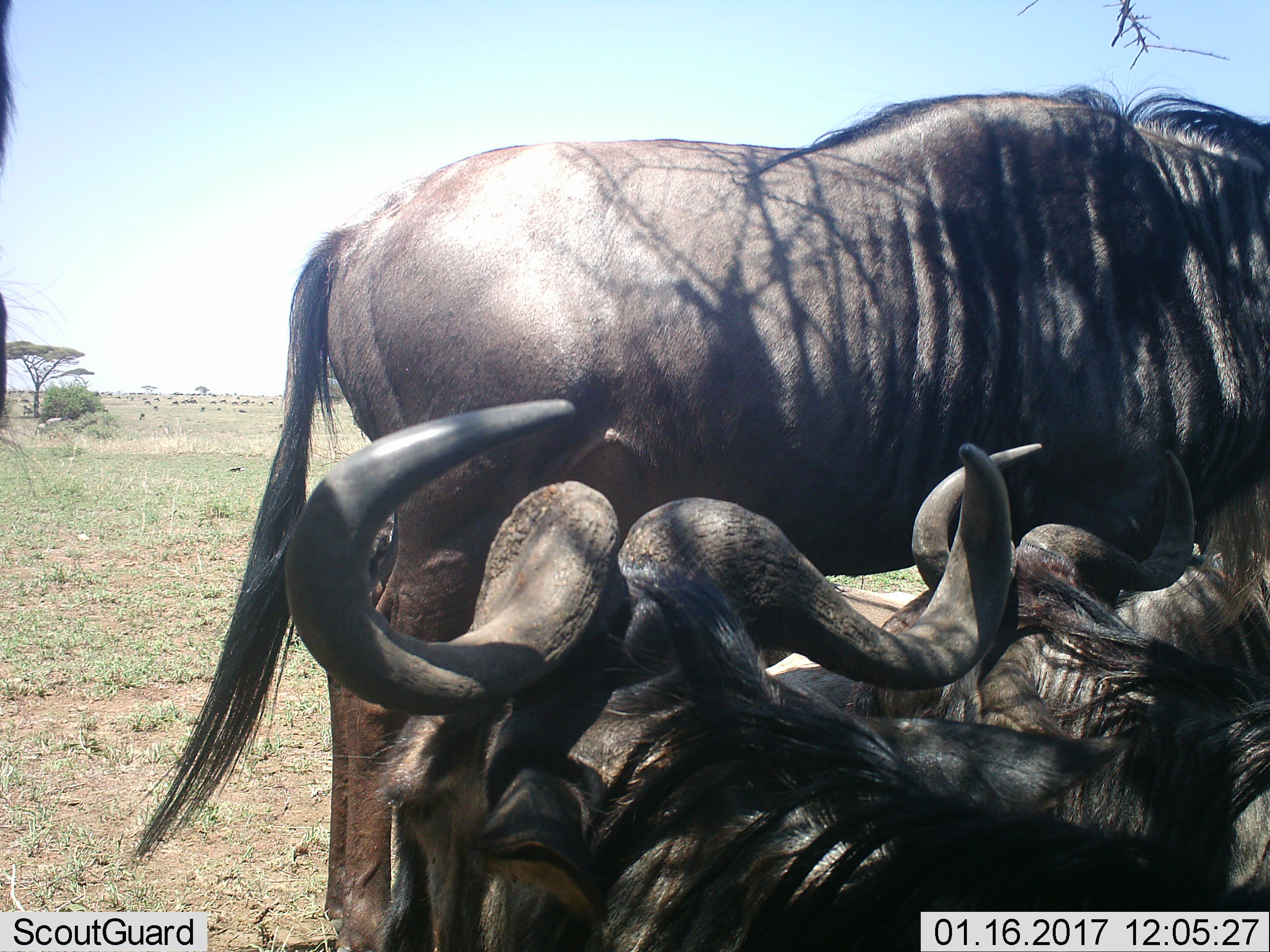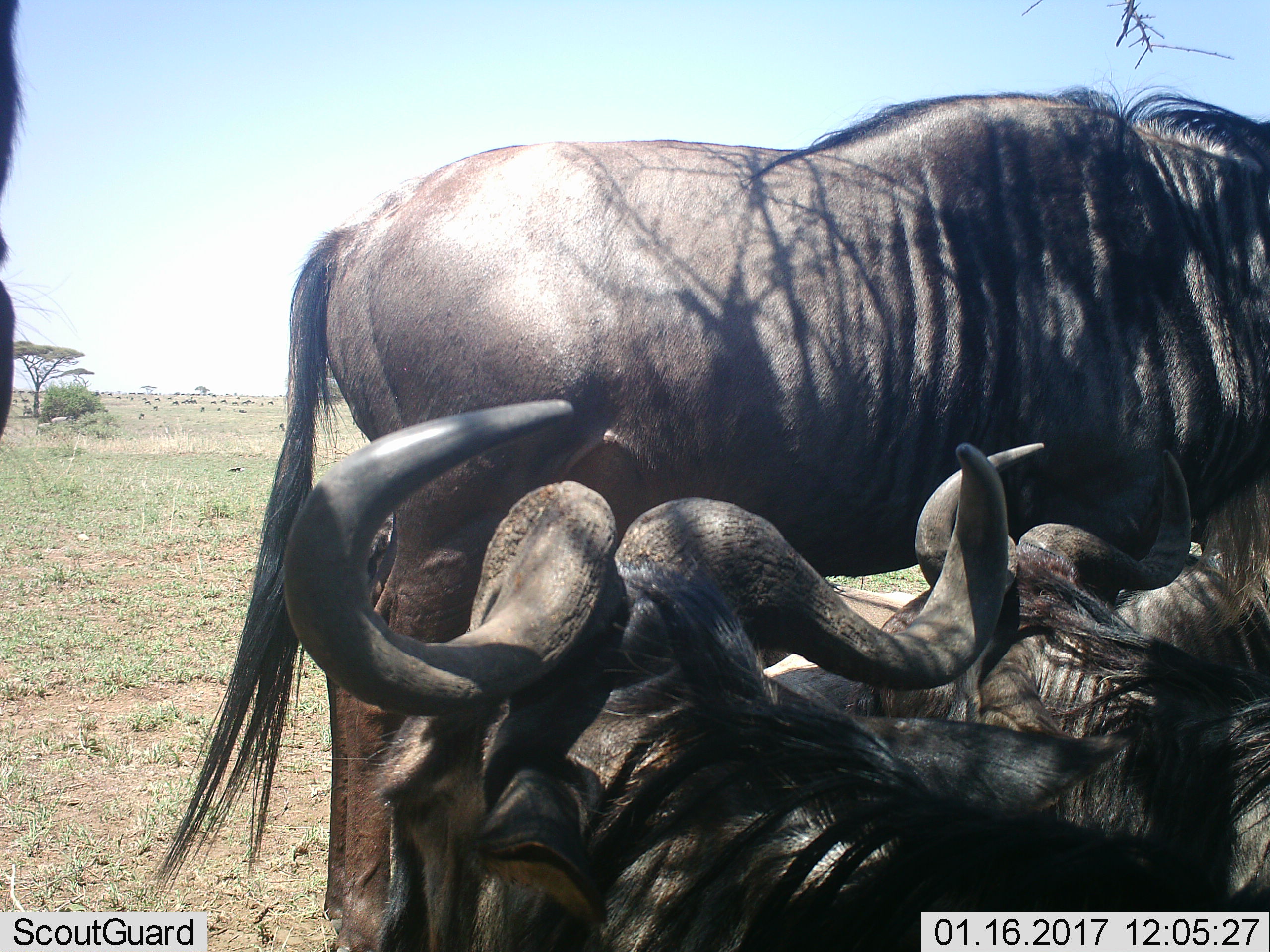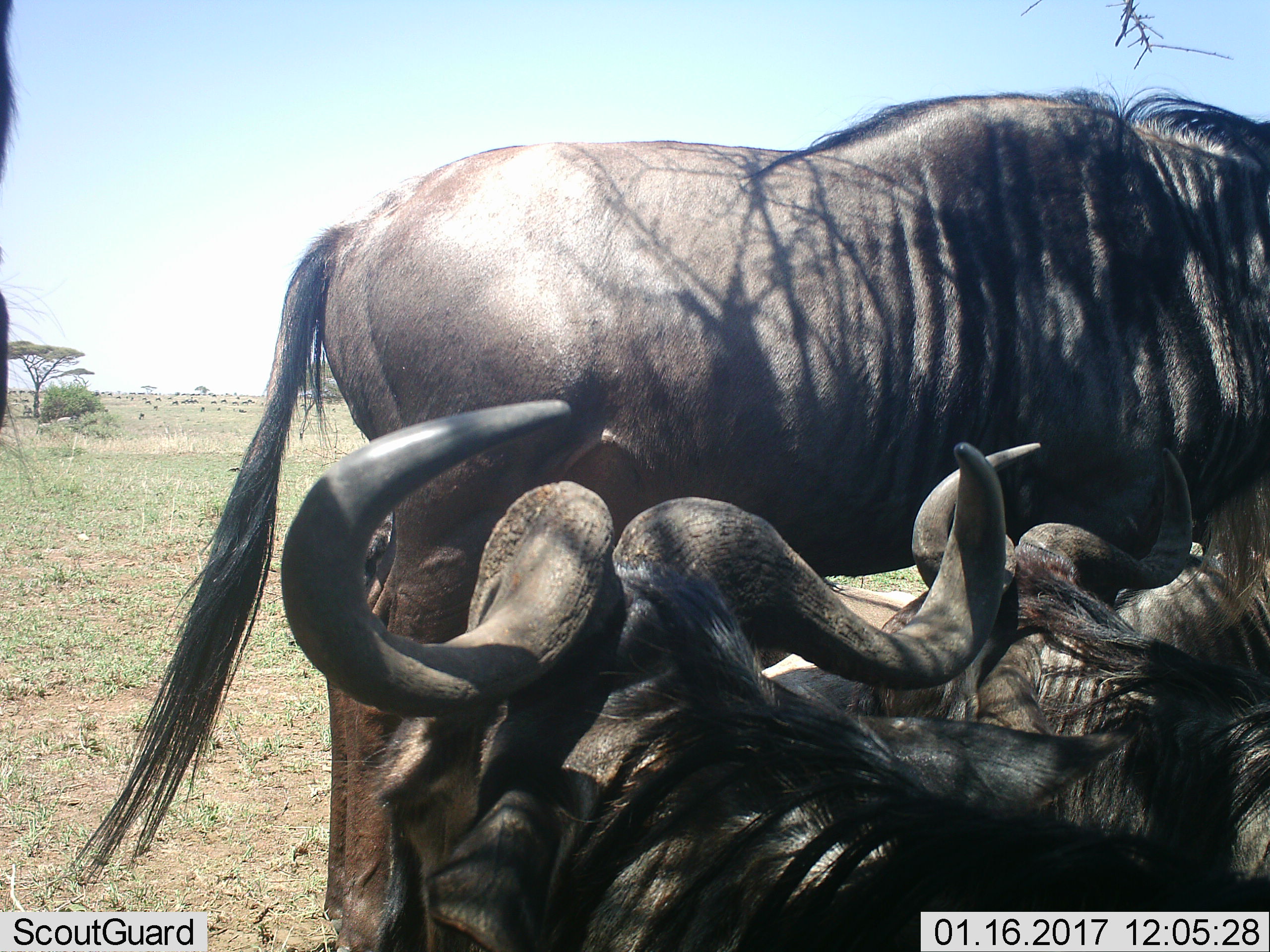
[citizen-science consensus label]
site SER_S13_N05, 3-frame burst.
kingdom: Animalia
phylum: Chordata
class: Mammalia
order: Artiodactyla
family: Bovidae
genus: Connochaetes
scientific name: Connochaetes taurinus taurinus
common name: blue wildebeest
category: wildebeestblue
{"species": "wildebeestblue (blue wildebeest) (Connochaetes taurinus taurinus)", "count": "4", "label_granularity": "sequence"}